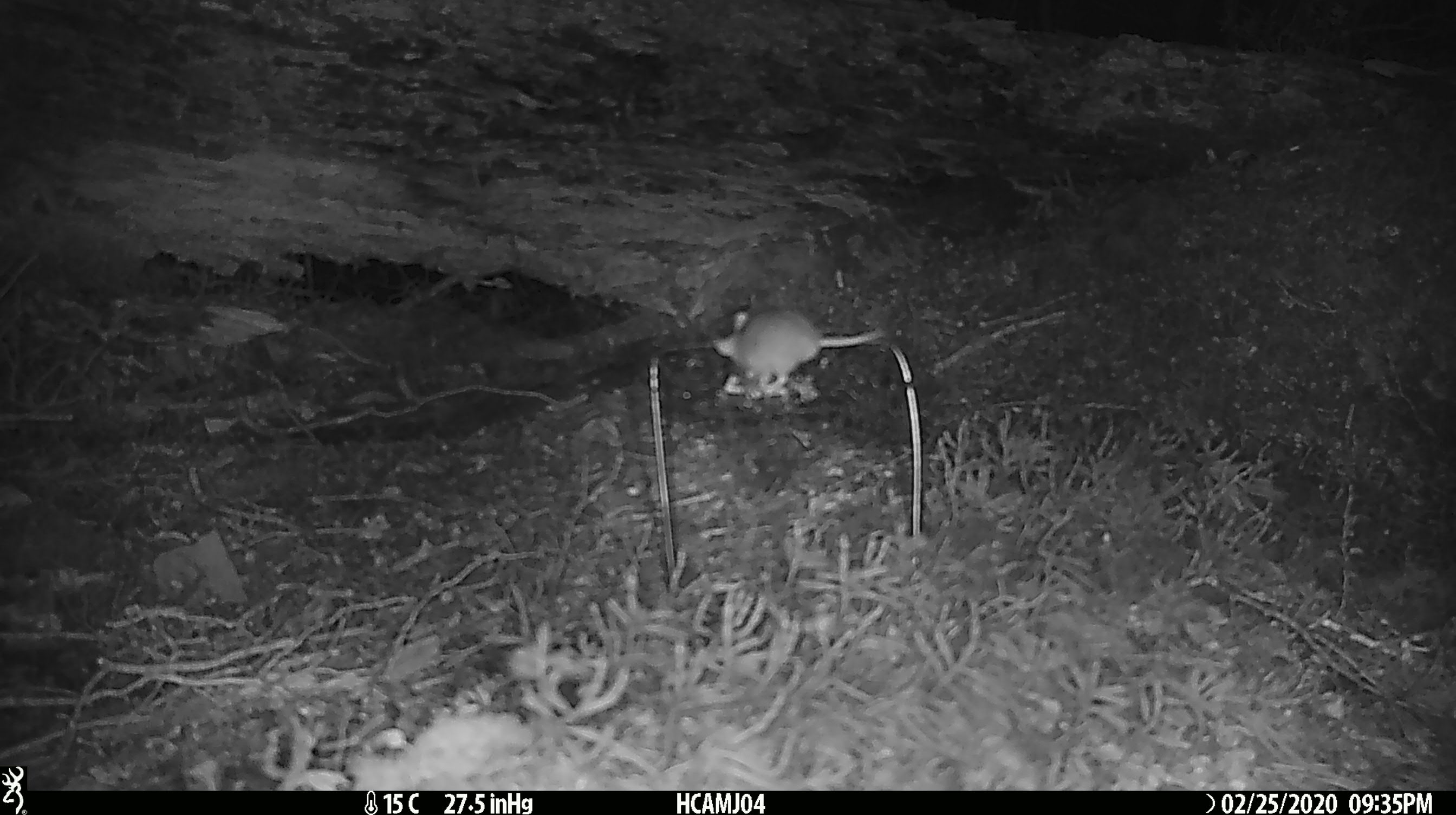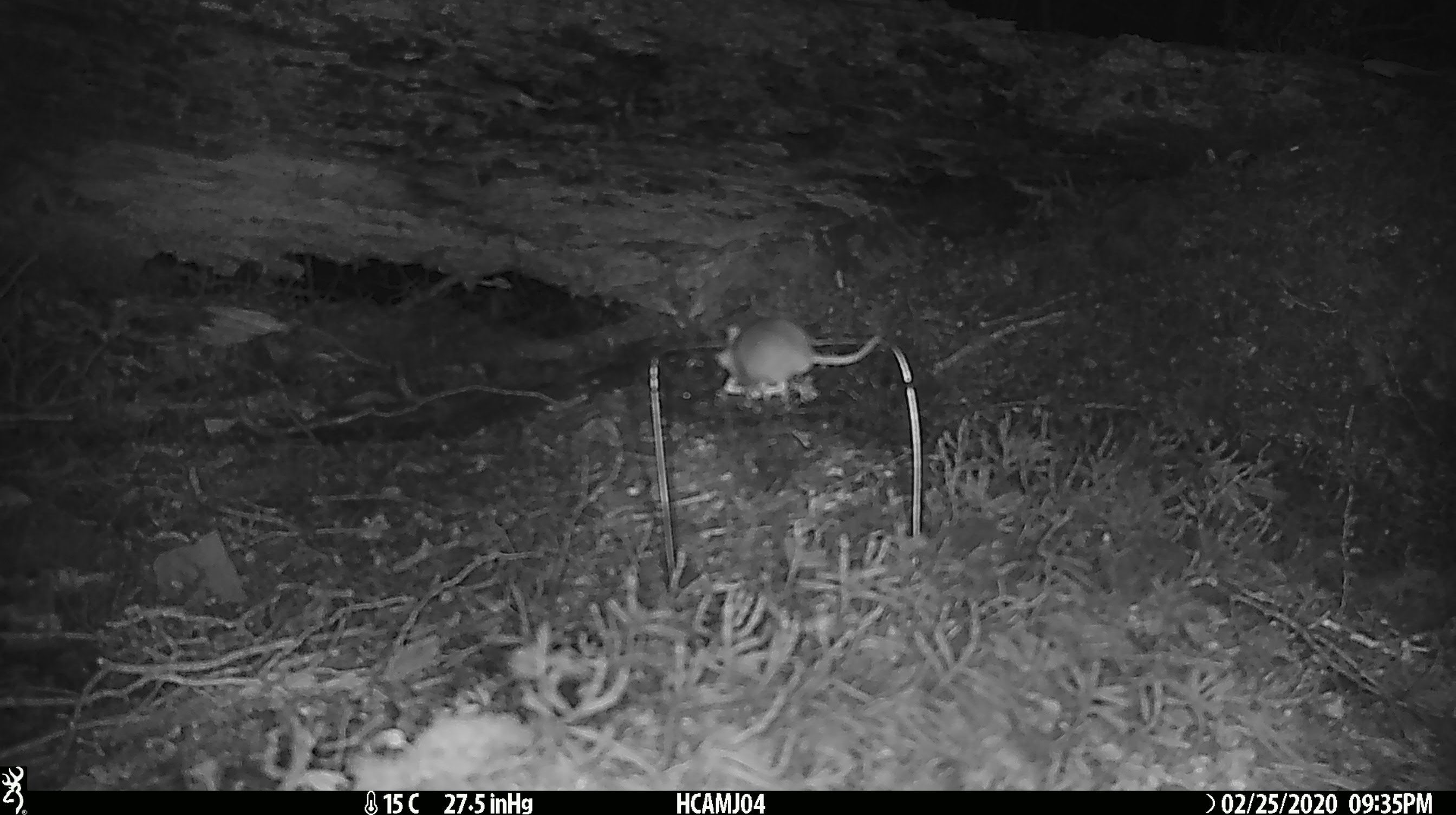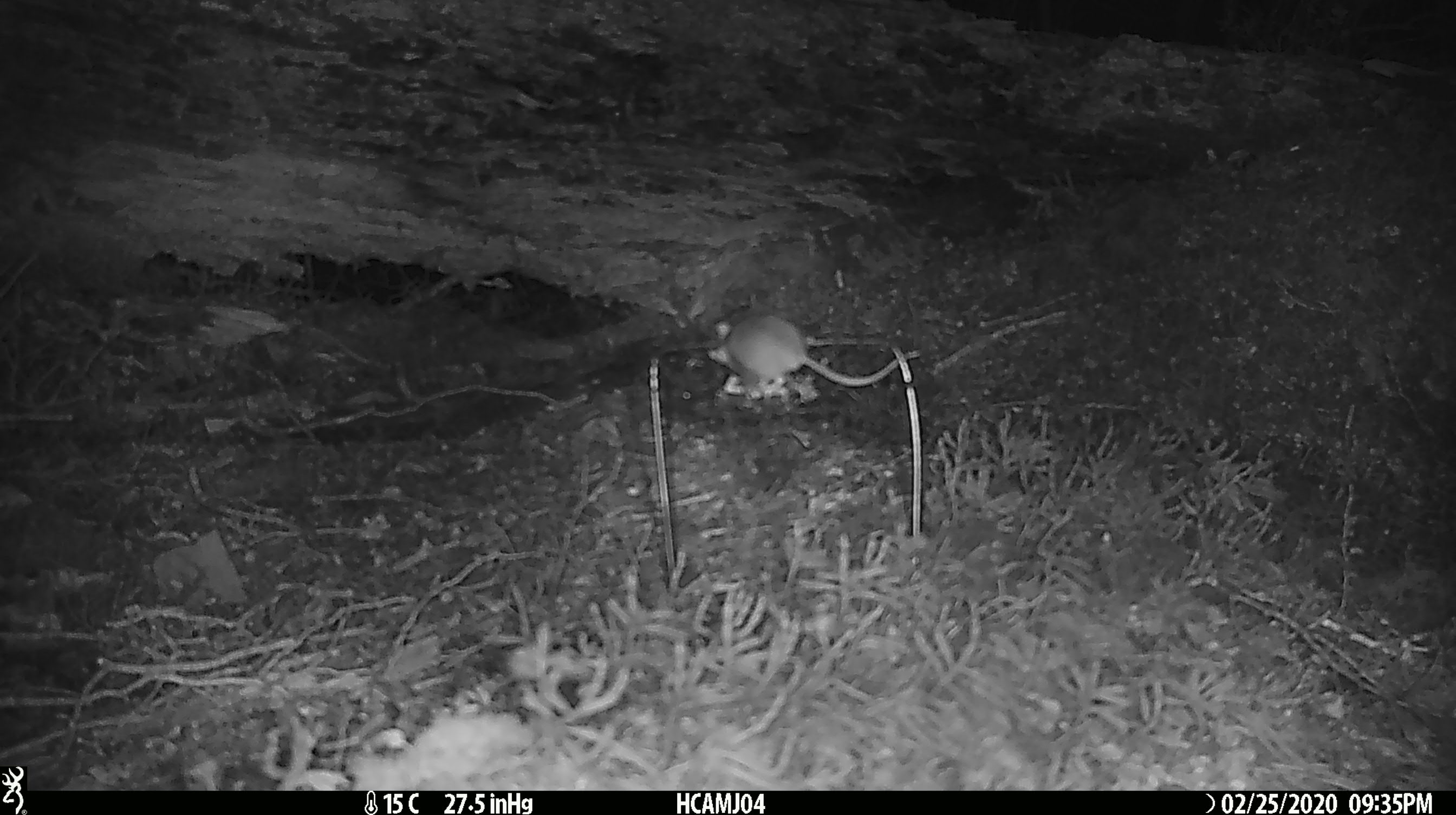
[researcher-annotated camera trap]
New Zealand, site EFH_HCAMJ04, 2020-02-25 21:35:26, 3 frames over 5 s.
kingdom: Animalia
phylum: Chordata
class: Mammalia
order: Rodentia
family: Muridae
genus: Mus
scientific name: Mus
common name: mouse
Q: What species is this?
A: Mouse (Mus).